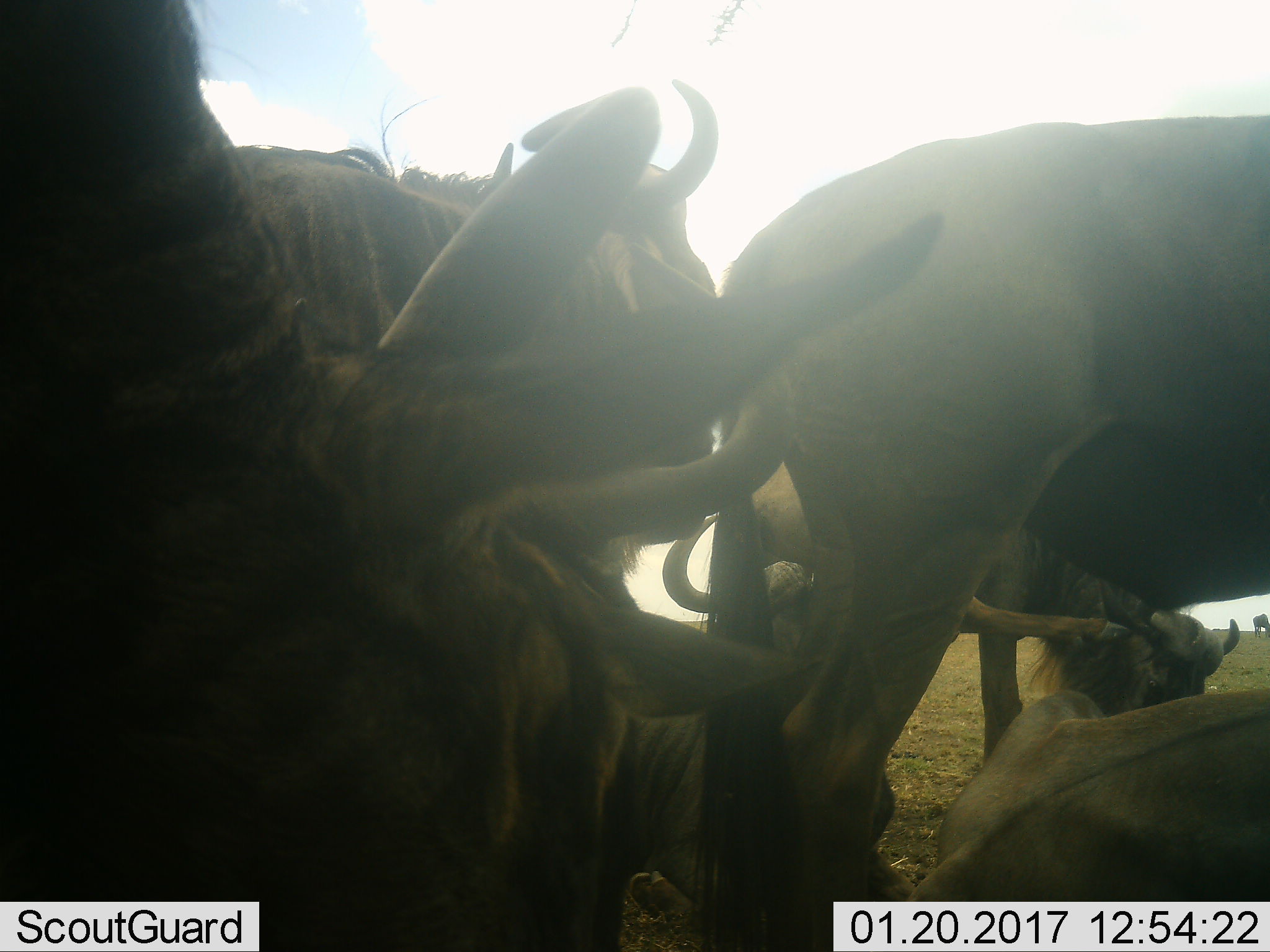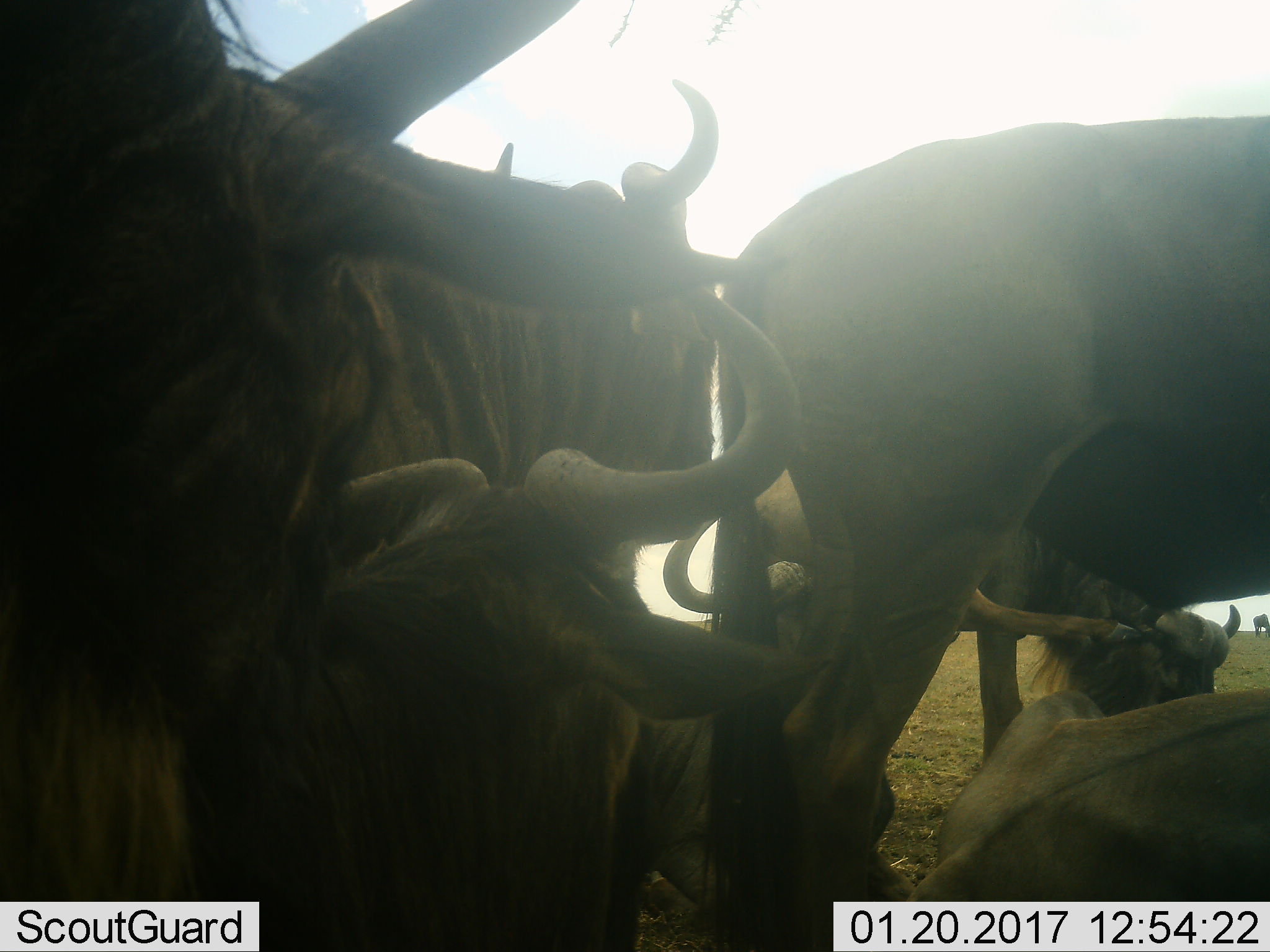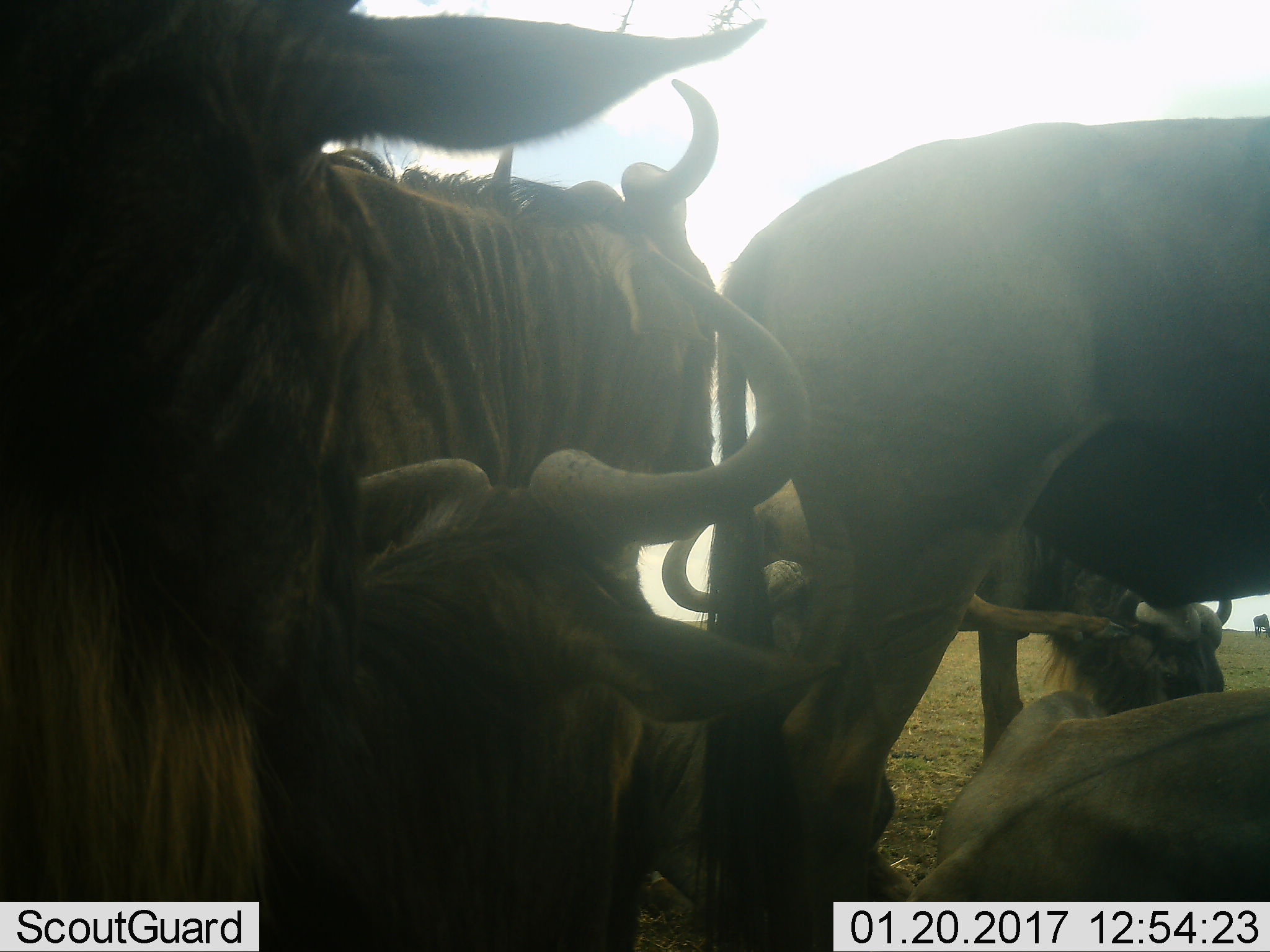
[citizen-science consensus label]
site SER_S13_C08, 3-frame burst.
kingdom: Animalia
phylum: Chordata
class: Mammalia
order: Artiodactyla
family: Bovidae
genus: Connochaetes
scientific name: Connochaetes taurinus taurinus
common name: blue wildebeest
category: wildebeestblue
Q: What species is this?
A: Wildebeestblue (blue wildebeest) (Connochaetes taurinus taurinus).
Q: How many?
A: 7.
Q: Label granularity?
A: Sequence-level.